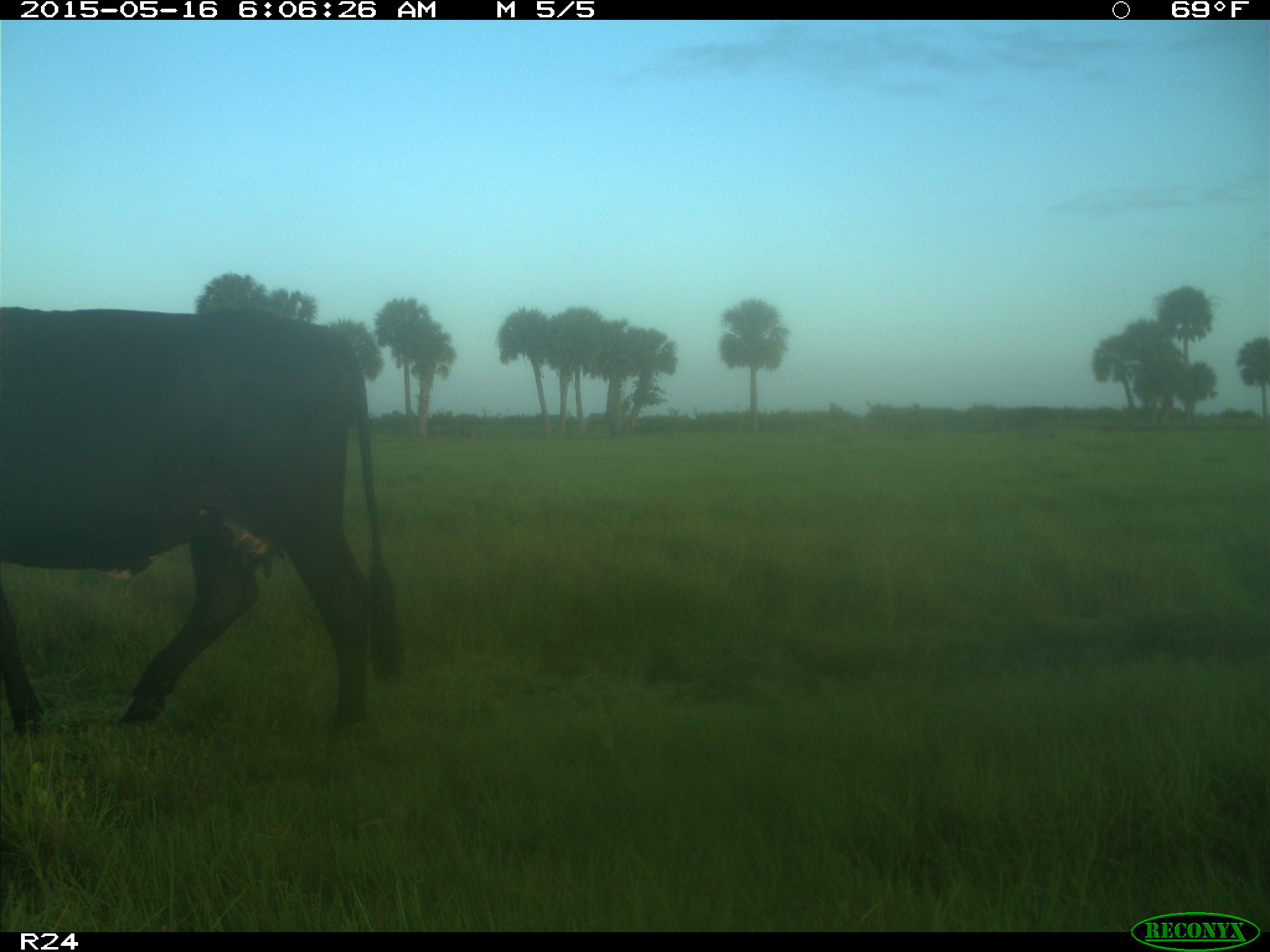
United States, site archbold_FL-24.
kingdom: Animalia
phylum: Chordata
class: Mammalia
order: Artiodactyla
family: Bovidae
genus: Bos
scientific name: Bos taurus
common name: domestic cow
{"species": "Bos taurus (domestic cow)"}